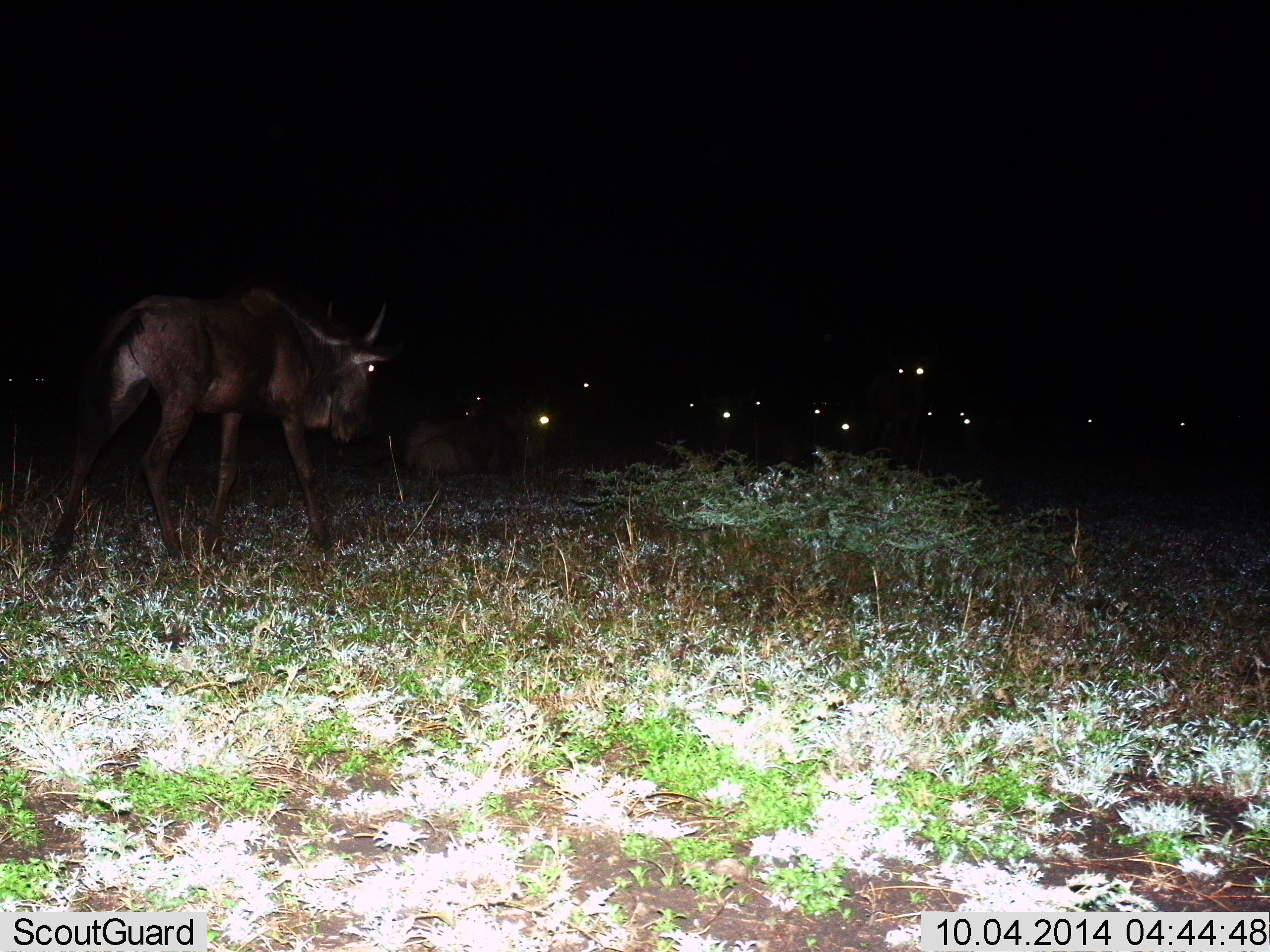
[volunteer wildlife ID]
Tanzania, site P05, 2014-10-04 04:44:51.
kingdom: Animalia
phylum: Chordata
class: Mammalia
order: Artiodactyla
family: Bovidae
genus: Connochaetes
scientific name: Connochaetes taurinus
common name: blue wildebeest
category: wildebeest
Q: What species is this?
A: Wildebeest (blue wildebeest) (Connochaetes taurinus).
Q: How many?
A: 11-50.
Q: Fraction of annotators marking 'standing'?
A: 50%.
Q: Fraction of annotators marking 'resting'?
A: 60%.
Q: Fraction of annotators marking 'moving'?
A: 60%.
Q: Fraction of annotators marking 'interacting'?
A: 0%.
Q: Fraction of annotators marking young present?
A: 20%.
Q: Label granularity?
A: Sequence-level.